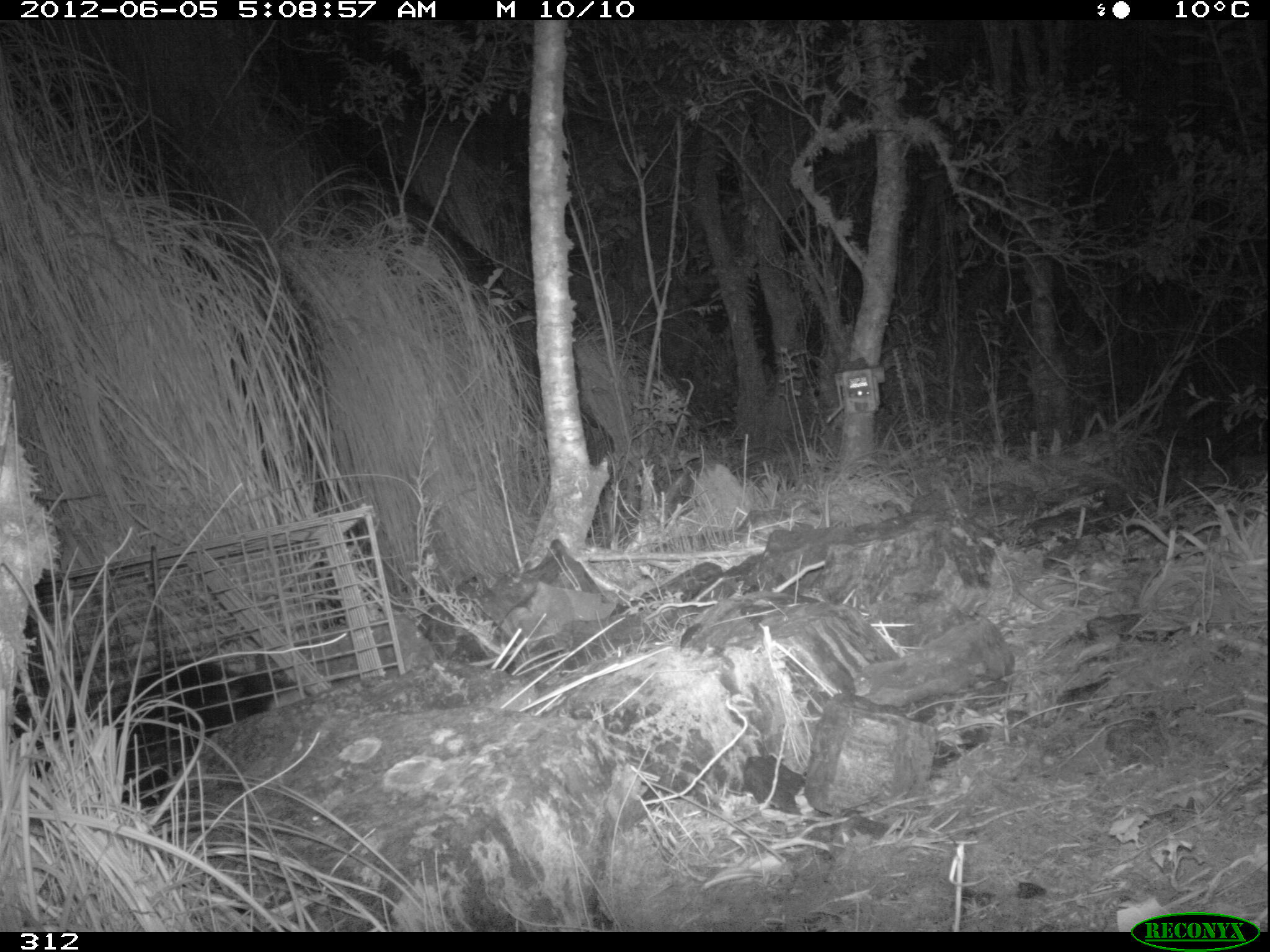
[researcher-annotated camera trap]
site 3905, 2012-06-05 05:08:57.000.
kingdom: Animalia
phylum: Chordata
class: Mammalia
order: Didelphimorphia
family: Didelphidae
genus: Didelphis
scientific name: Didelphis pernigra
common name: andean white-eared opossum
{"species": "Didelphis pernigra (andean white-eared opossum)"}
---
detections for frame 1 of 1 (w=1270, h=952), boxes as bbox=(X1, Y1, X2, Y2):
didelphis pernigra: bbox=(14, 653, 310, 810)